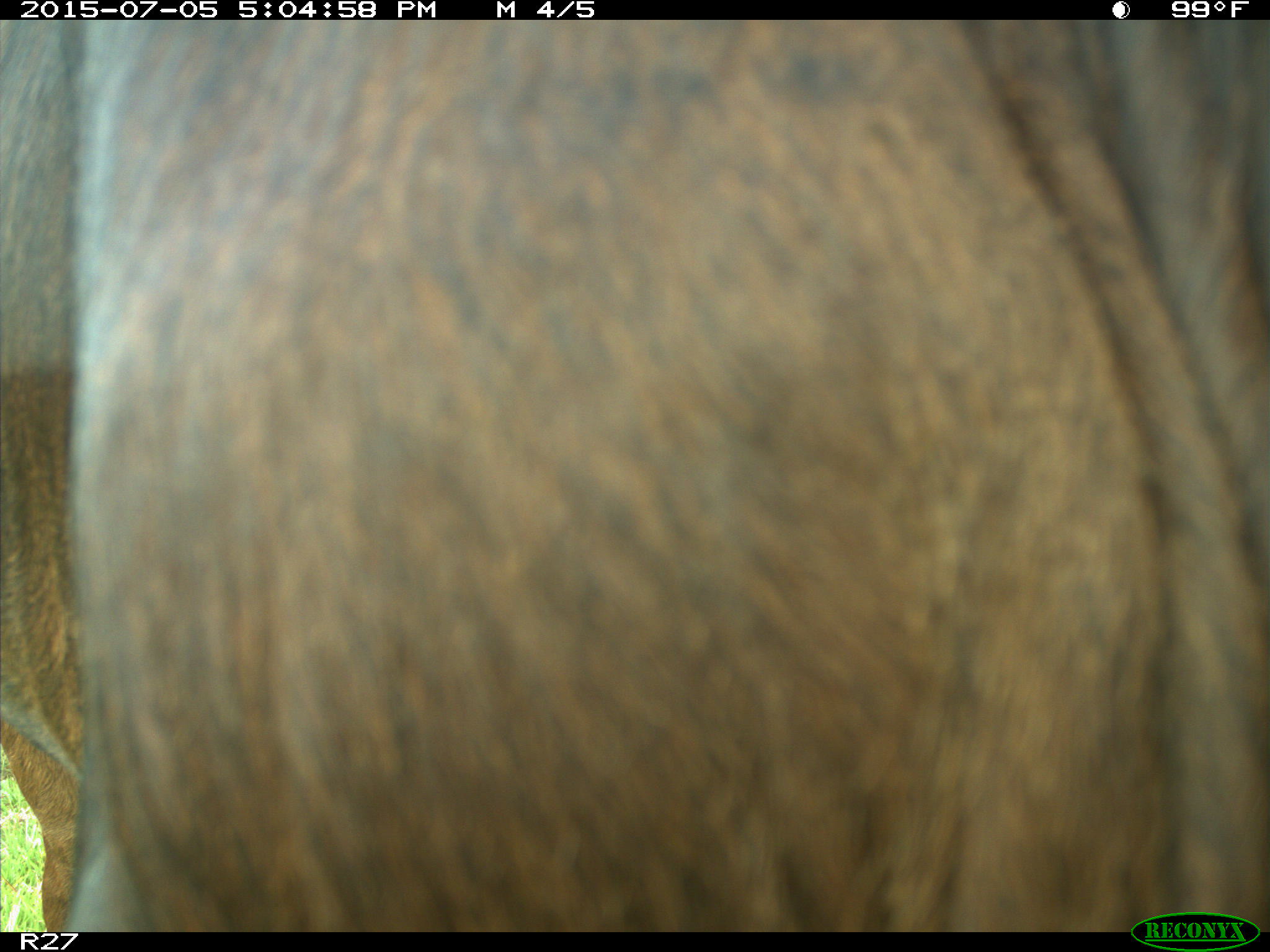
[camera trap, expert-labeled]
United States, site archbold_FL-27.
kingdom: Animalia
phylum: Chordata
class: Mammalia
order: Artiodactyla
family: Bovidae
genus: Bos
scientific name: Bos taurus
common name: domestic cow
Bos taurus (domestic cow).